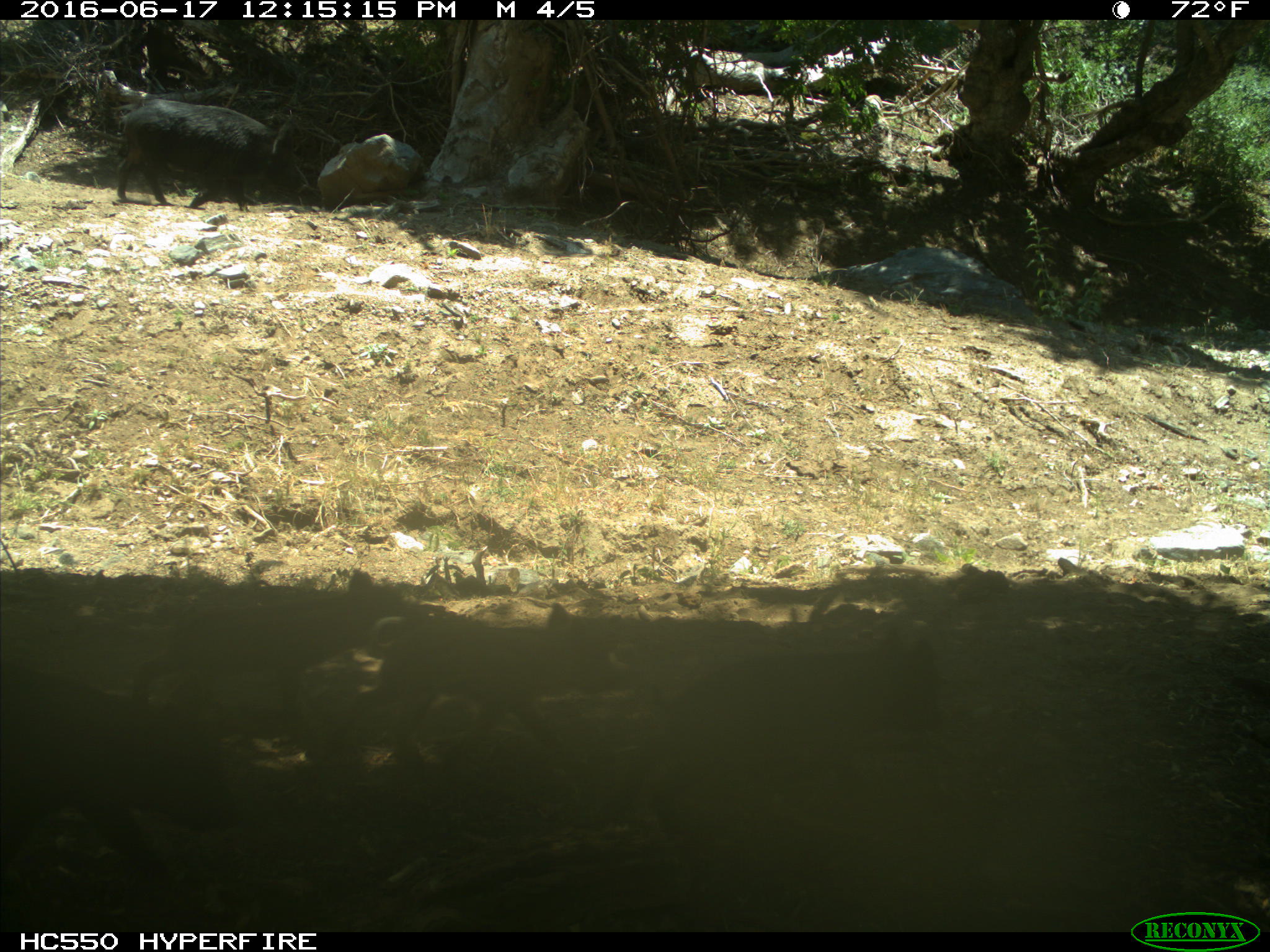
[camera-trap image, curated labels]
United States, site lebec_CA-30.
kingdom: Animalia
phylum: Chordata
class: Mammalia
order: Artiodactyla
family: Suidae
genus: Sus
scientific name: Sus scrofa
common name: wild boar